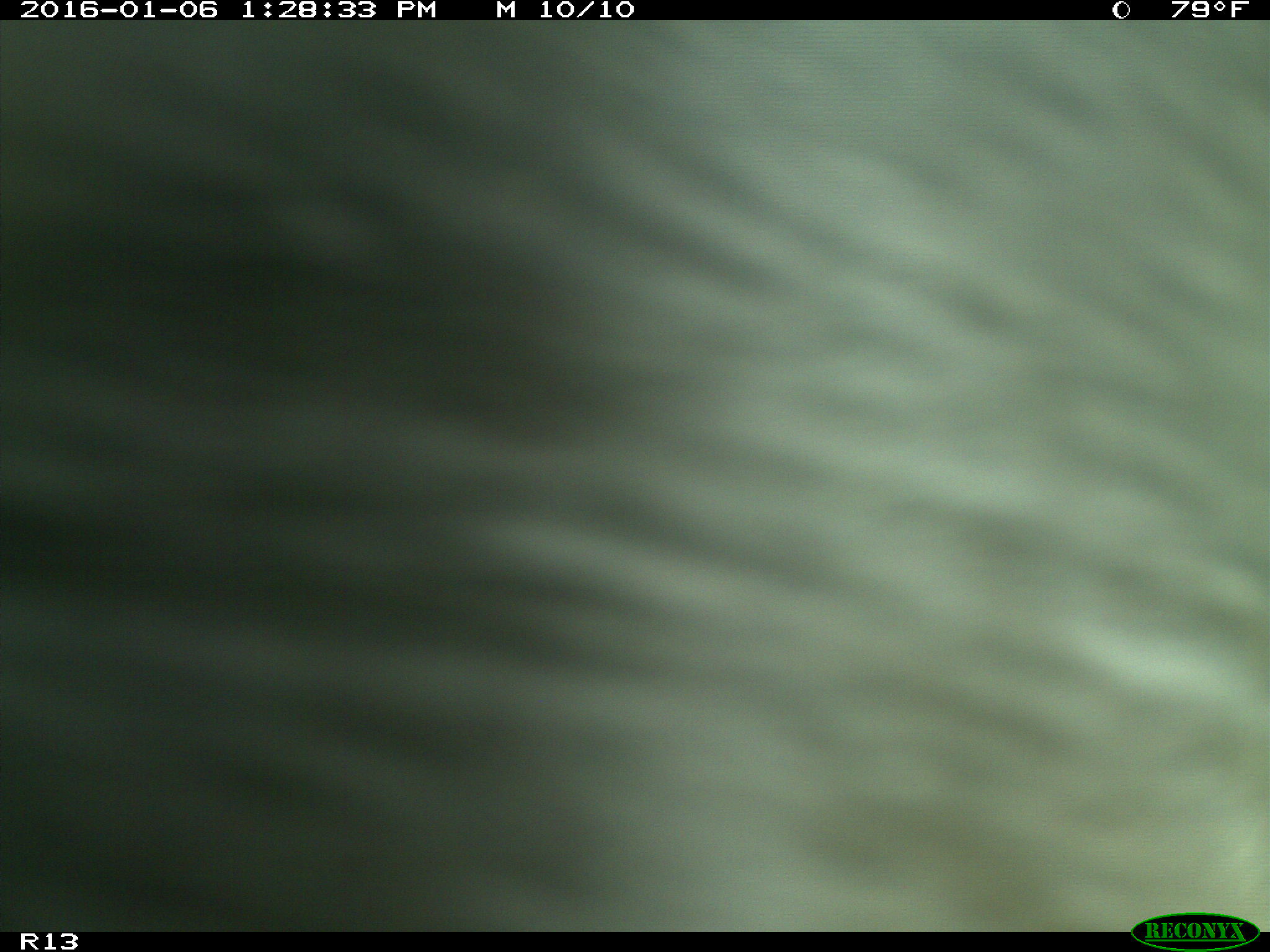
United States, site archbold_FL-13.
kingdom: Animalia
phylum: Chordata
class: Mammalia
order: Artiodactyla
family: Bovidae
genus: Bos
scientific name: Bos taurus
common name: domestic cow